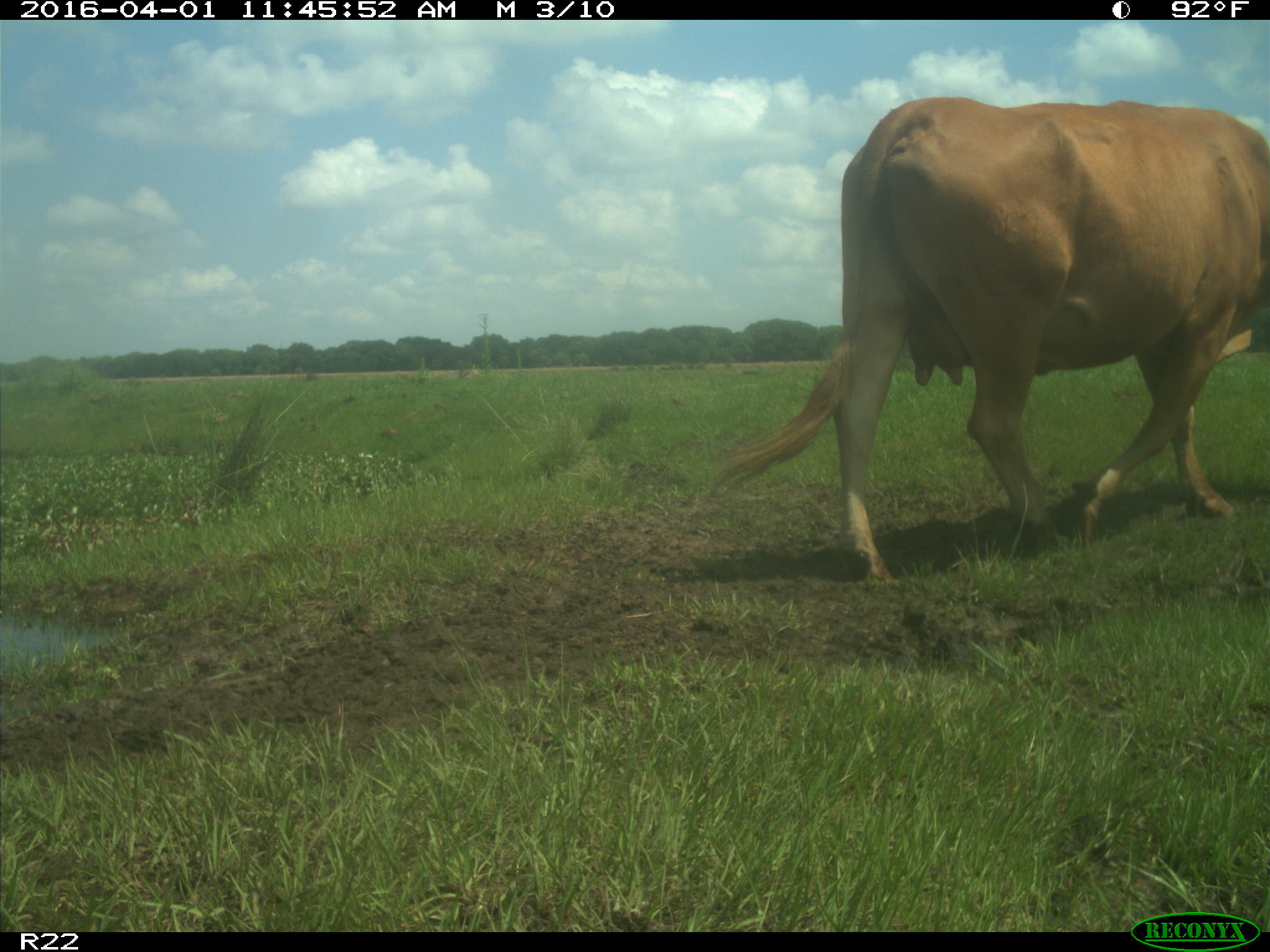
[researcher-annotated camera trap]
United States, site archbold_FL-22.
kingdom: Animalia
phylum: Chordata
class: Mammalia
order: Artiodactyla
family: Bovidae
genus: Bos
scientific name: Bos taurus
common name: domestic cow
Bos taurus (domestic cow).